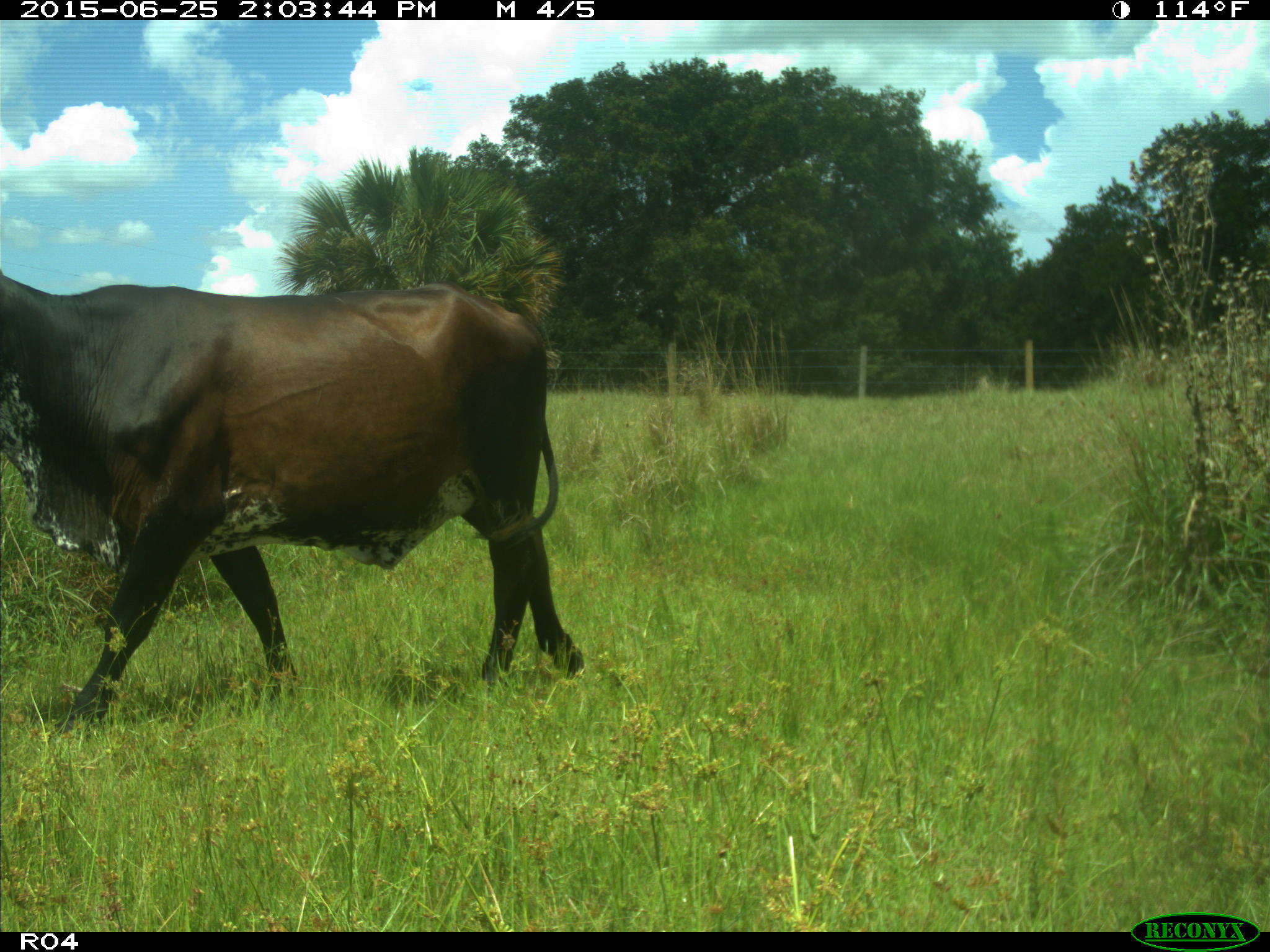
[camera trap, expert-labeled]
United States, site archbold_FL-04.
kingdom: Animalia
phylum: Chordata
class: Mammalia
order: Artiodactyla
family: Bovidae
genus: Bos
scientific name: Bos taurus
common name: domestic cow